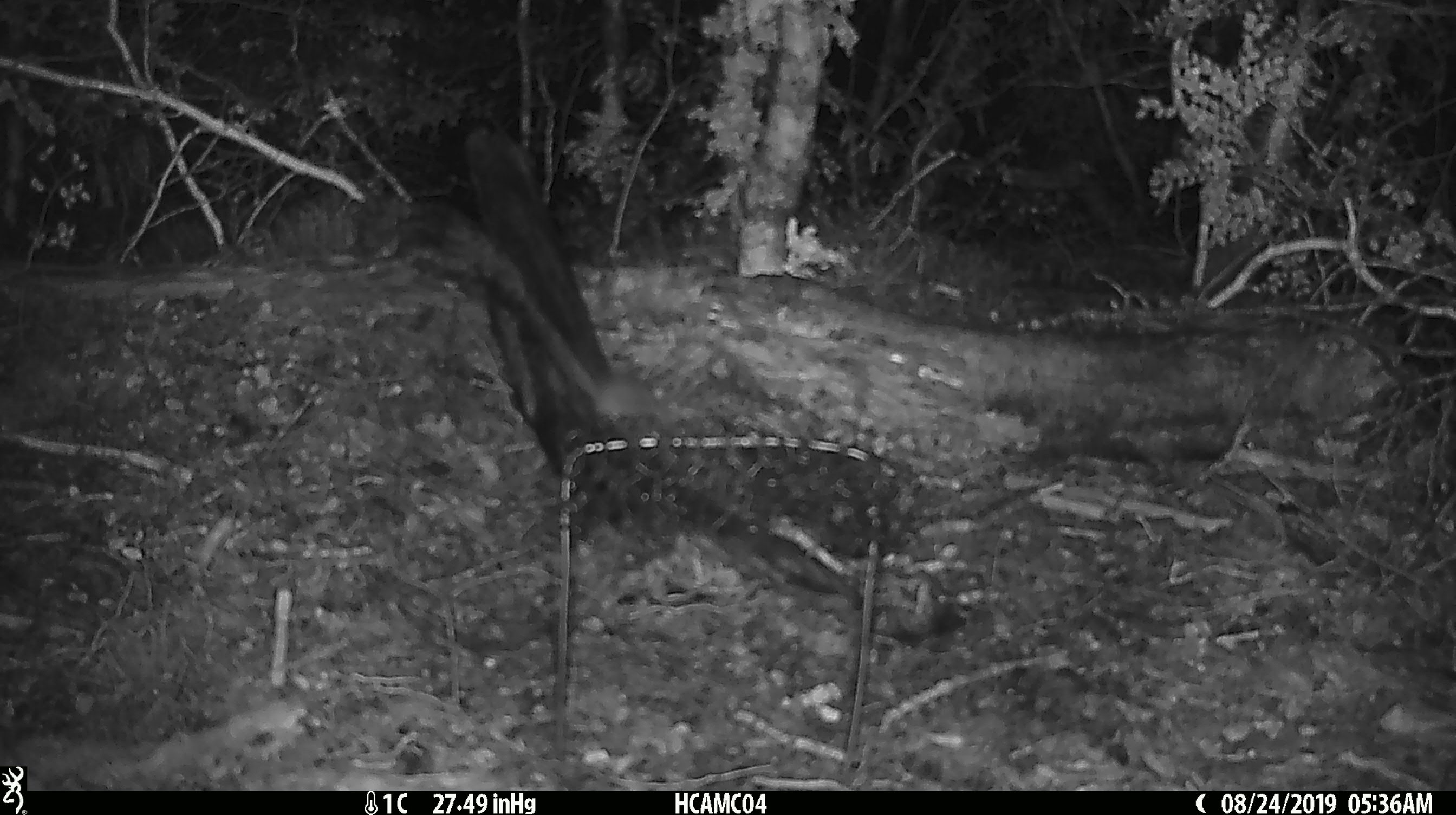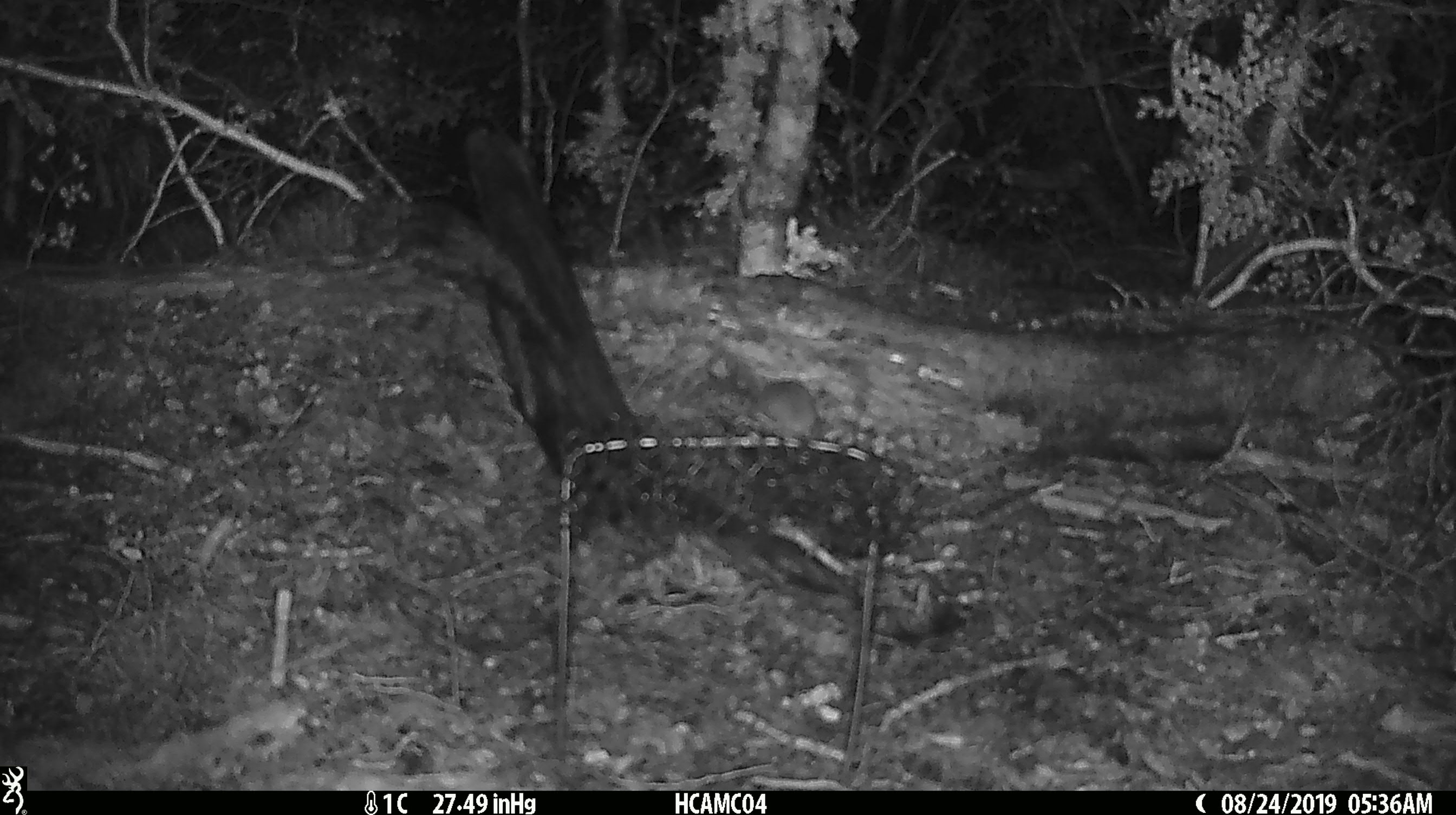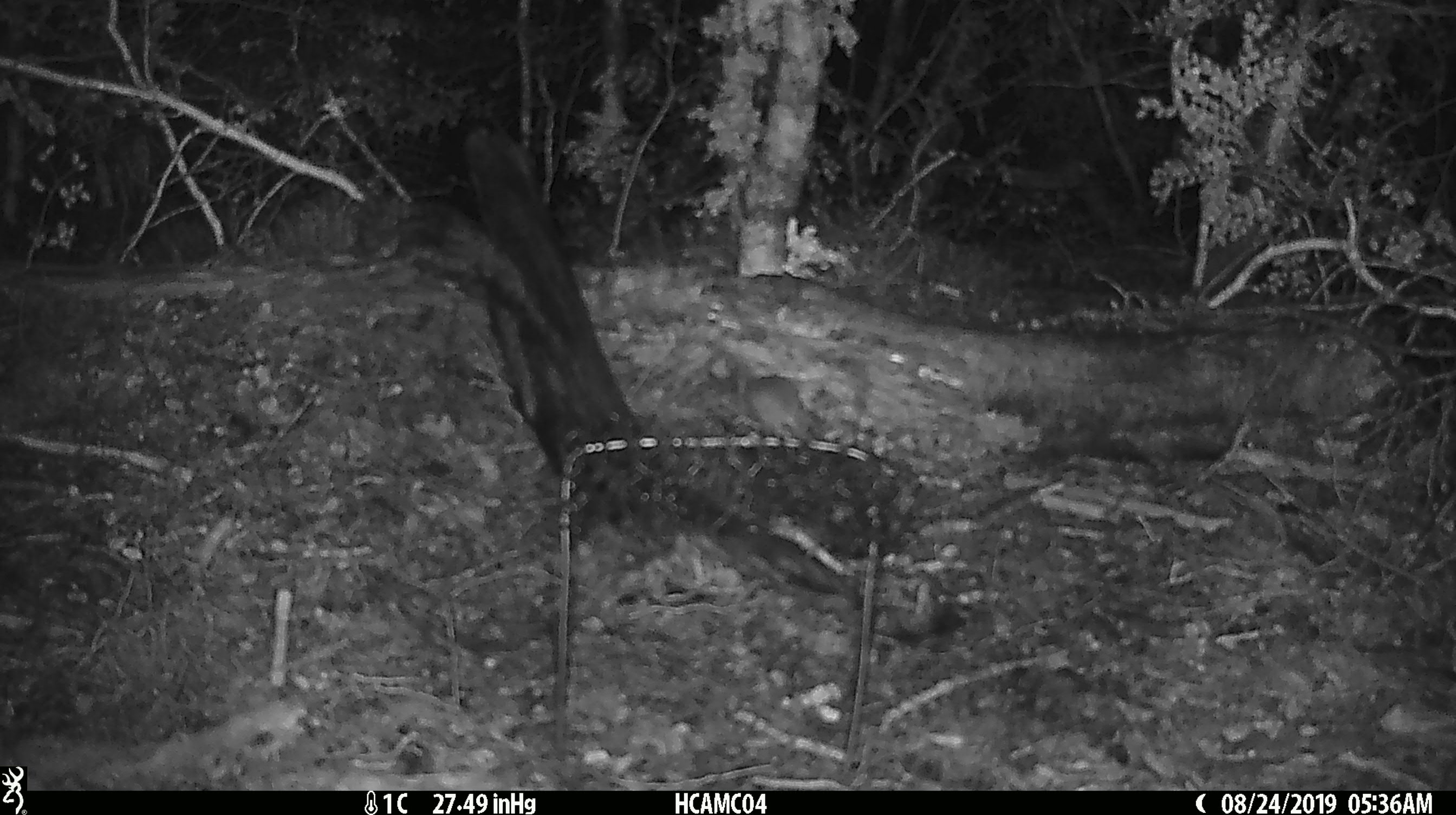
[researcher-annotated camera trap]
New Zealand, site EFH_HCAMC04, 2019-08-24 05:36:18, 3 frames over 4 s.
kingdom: Animalia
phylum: Chordata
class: Mammalia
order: Rodentia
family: Muridae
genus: Mus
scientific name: Mus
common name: mouse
Mouse (Mus).